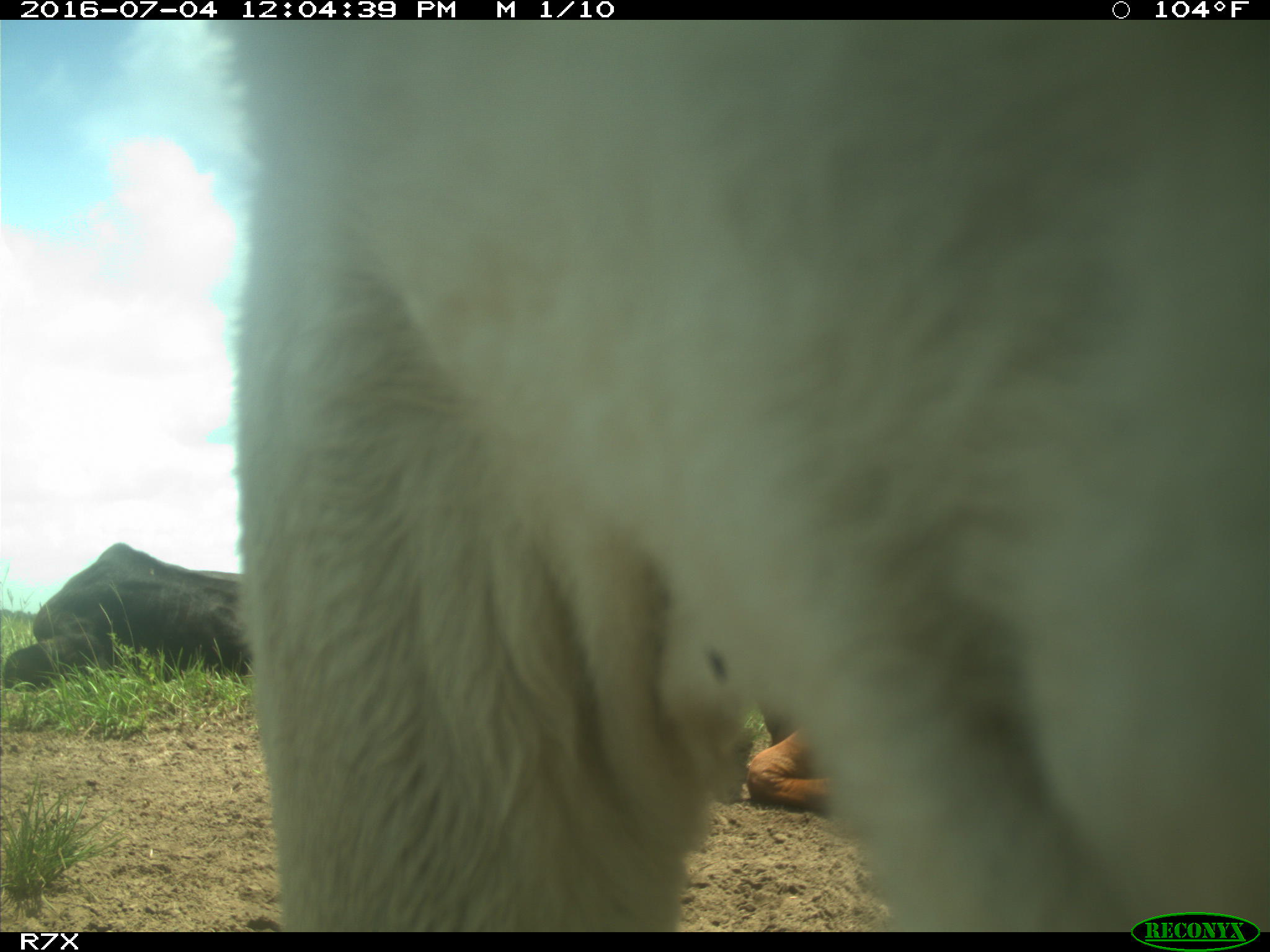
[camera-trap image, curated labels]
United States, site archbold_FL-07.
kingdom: Animalia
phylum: Chordata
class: Mammalia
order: Artiodactyla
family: Bovidae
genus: Bos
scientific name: Bos taurus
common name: domestic cow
Bos taurus (domestic cow).